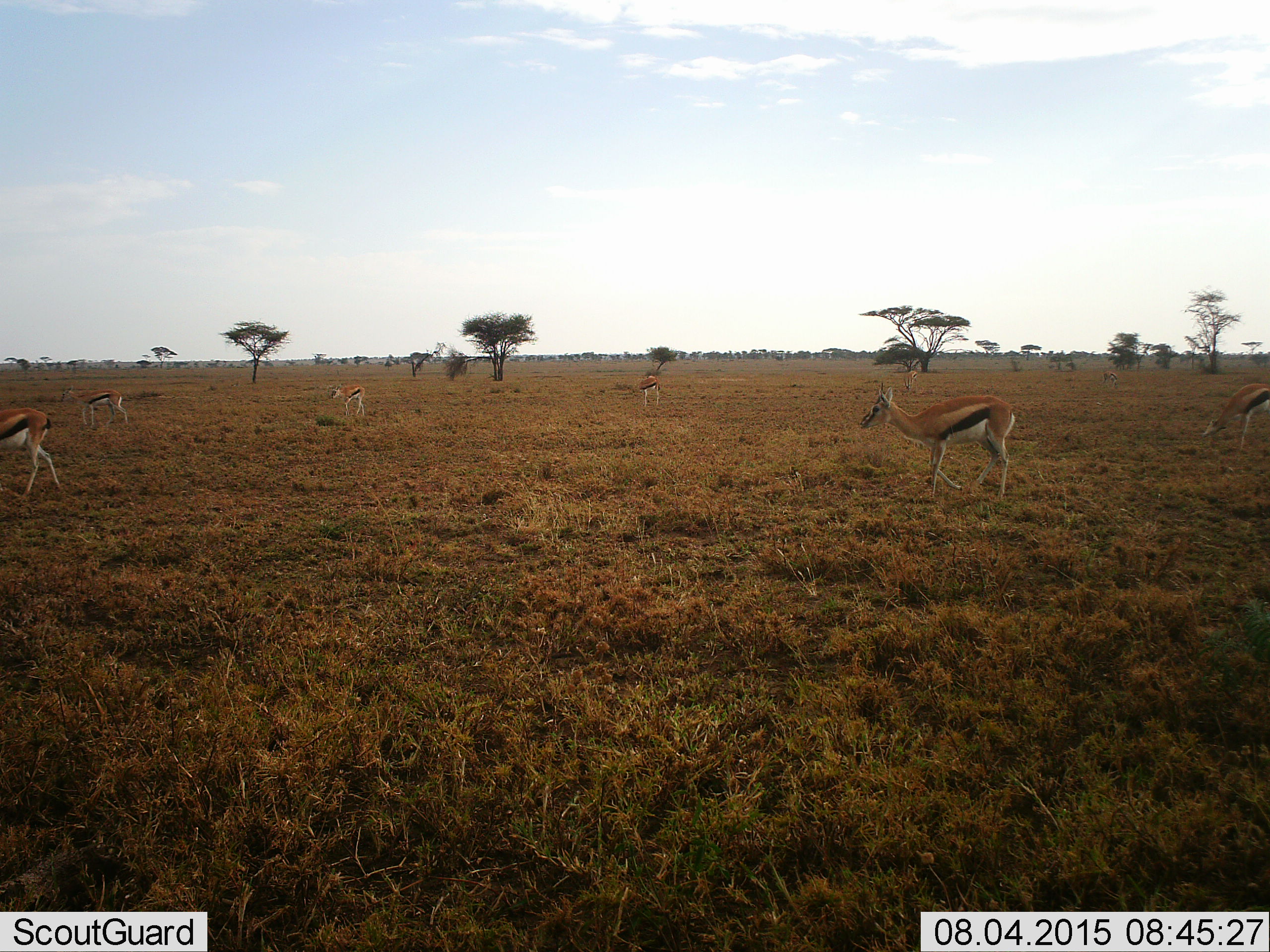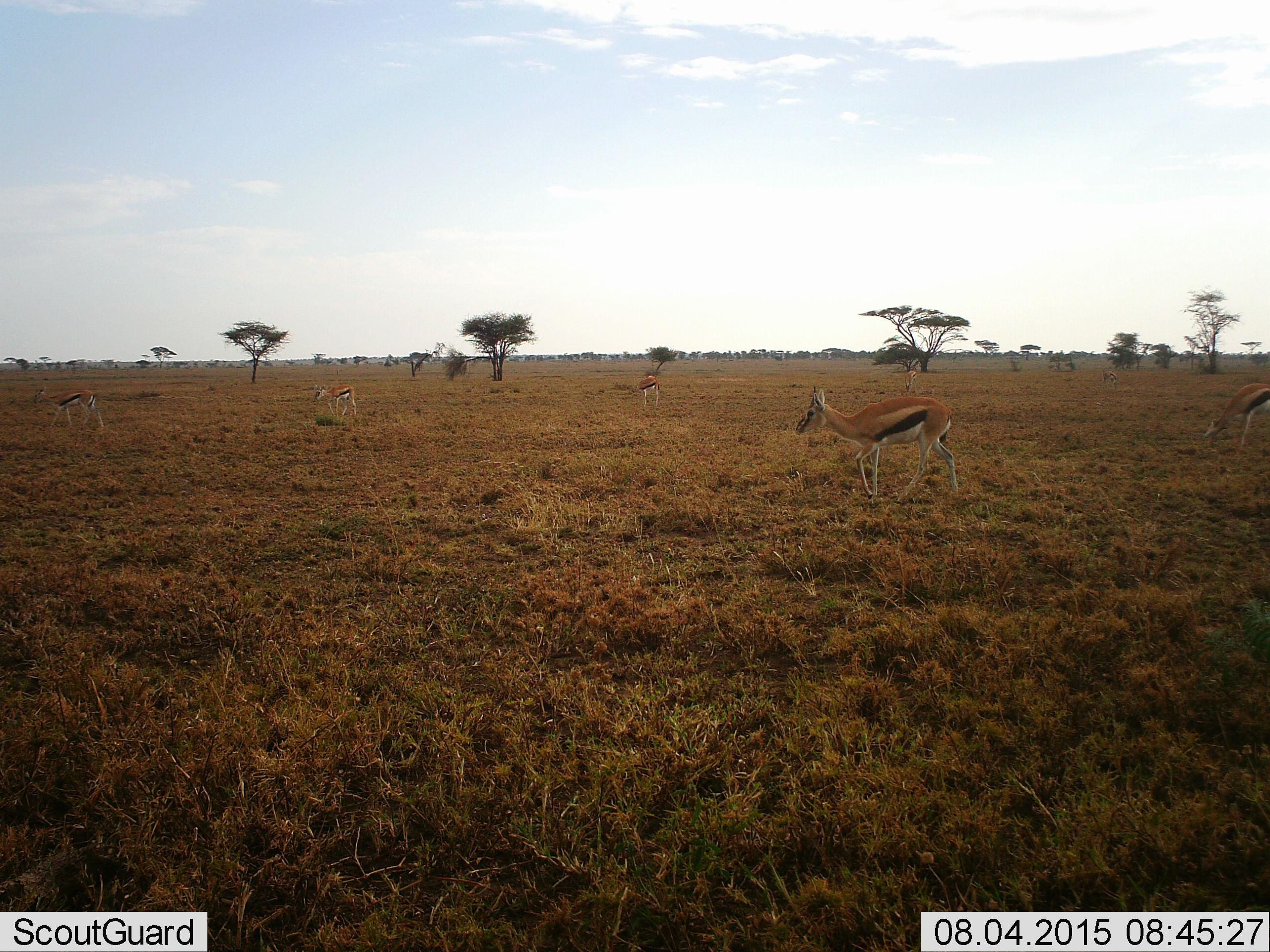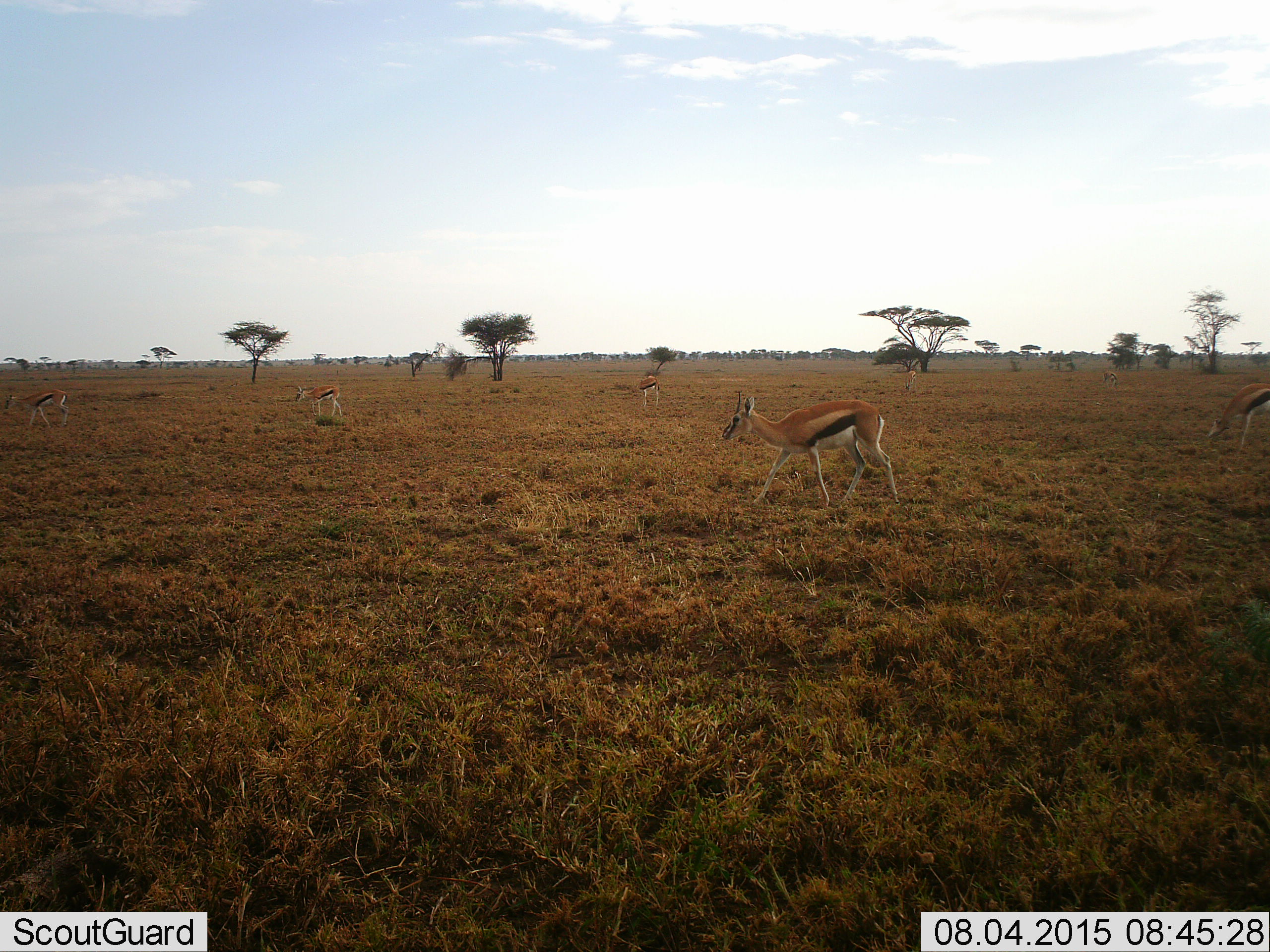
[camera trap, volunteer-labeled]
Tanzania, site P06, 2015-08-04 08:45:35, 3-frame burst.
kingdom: Animalia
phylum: Chordata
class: Mammalia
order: Artiodactyla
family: Bovidae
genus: Eudorcas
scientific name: Eudorcas thomsonii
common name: thomson's gazelle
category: gazellethomsons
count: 8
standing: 50%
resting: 0%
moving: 80%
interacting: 0%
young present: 10%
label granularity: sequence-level